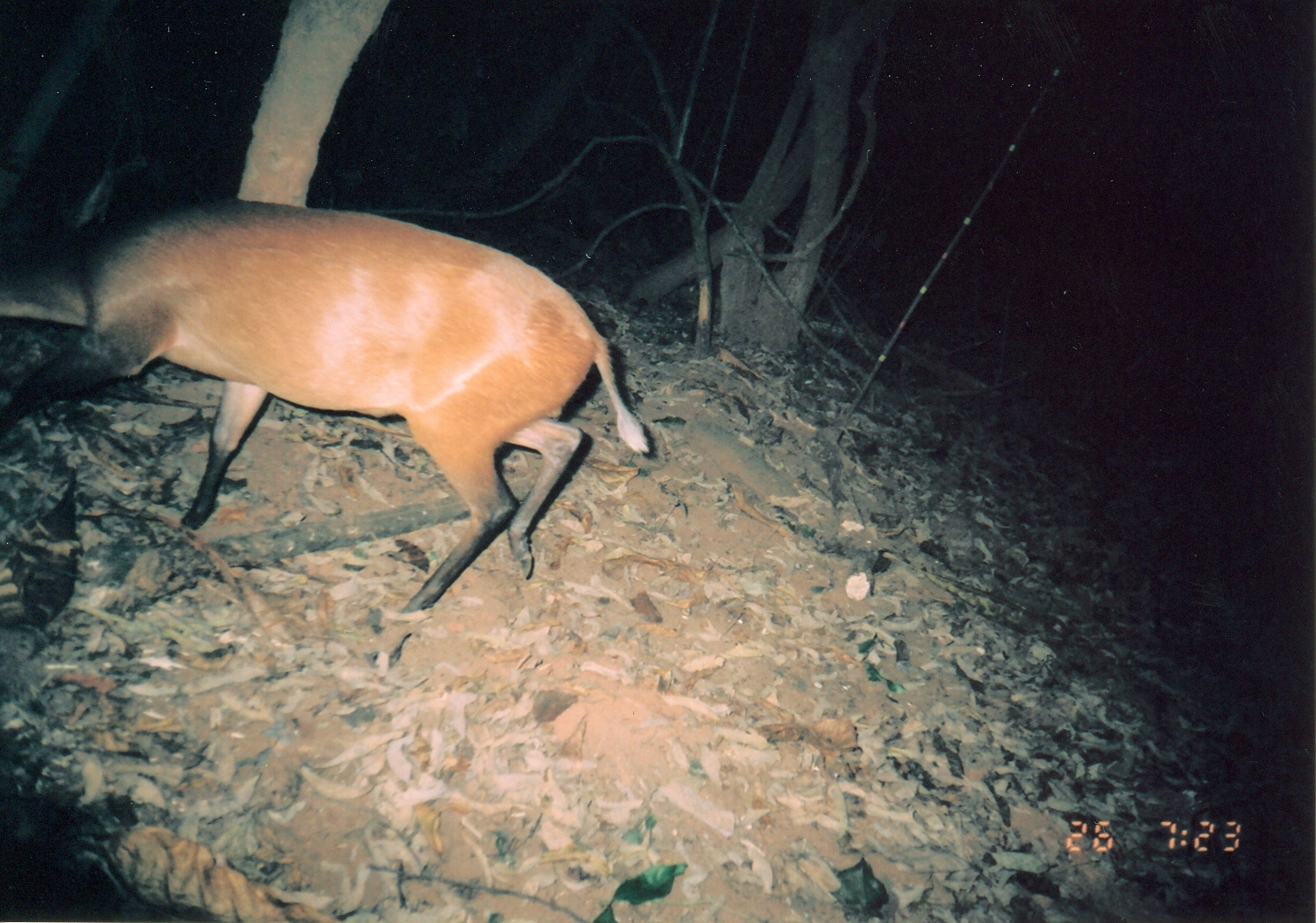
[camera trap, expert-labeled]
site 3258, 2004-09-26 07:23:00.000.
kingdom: Animalia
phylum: Chordata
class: Mammalia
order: Artiodactyla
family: Bovidae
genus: Cephalophus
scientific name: Cephalophus harveyi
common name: harvey's duiker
Cephalophus harveyi (harvey's duiker), count 1.